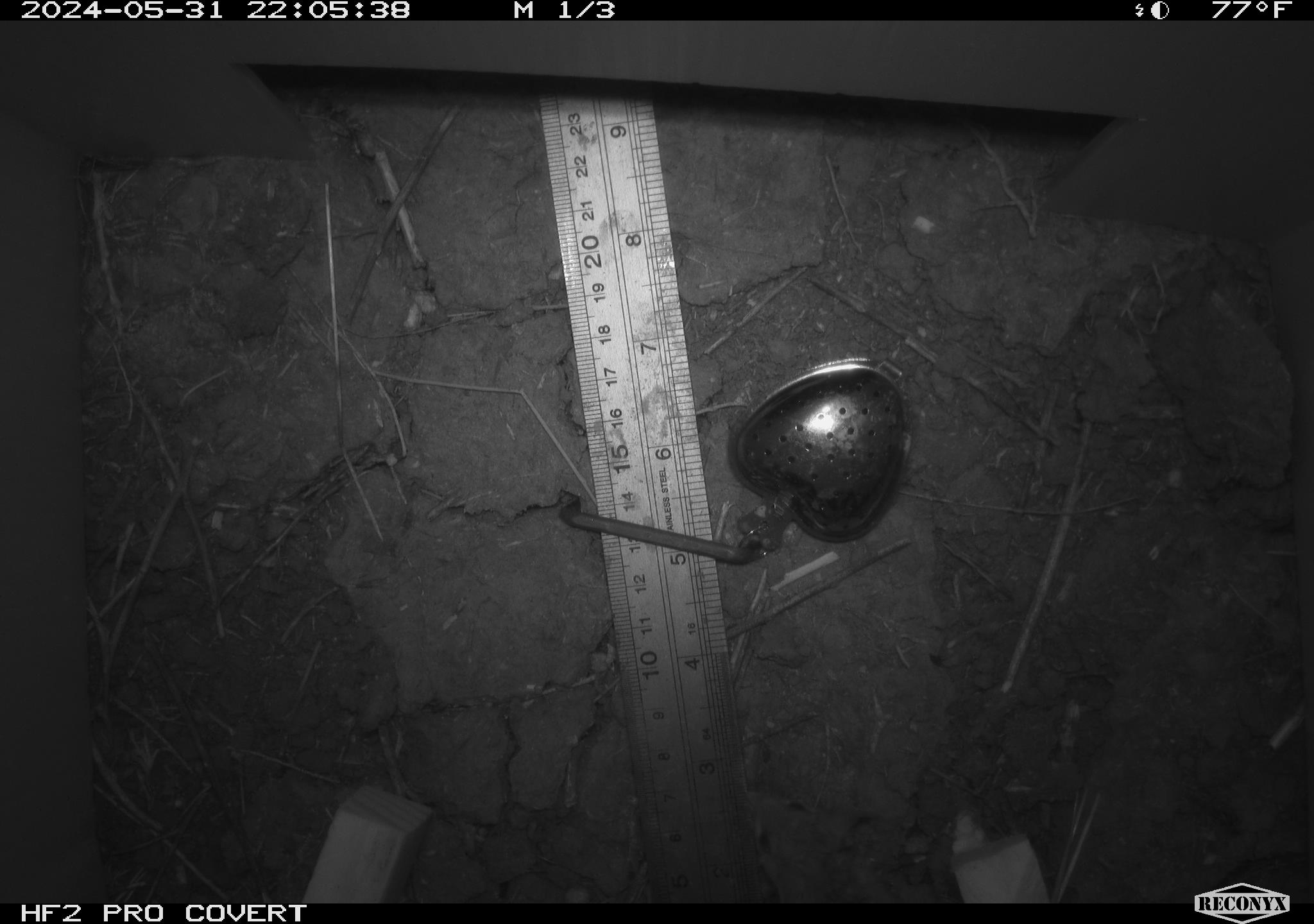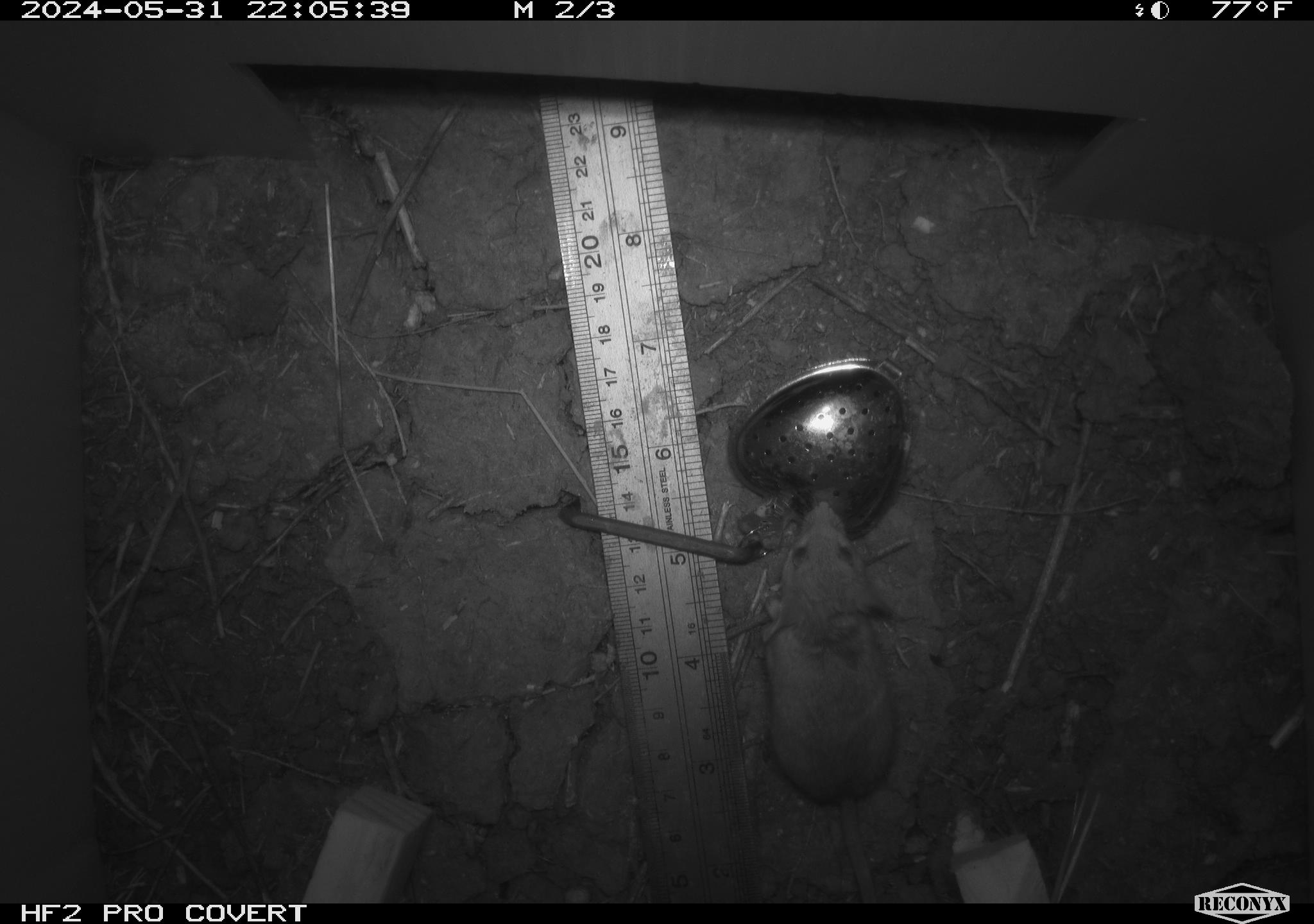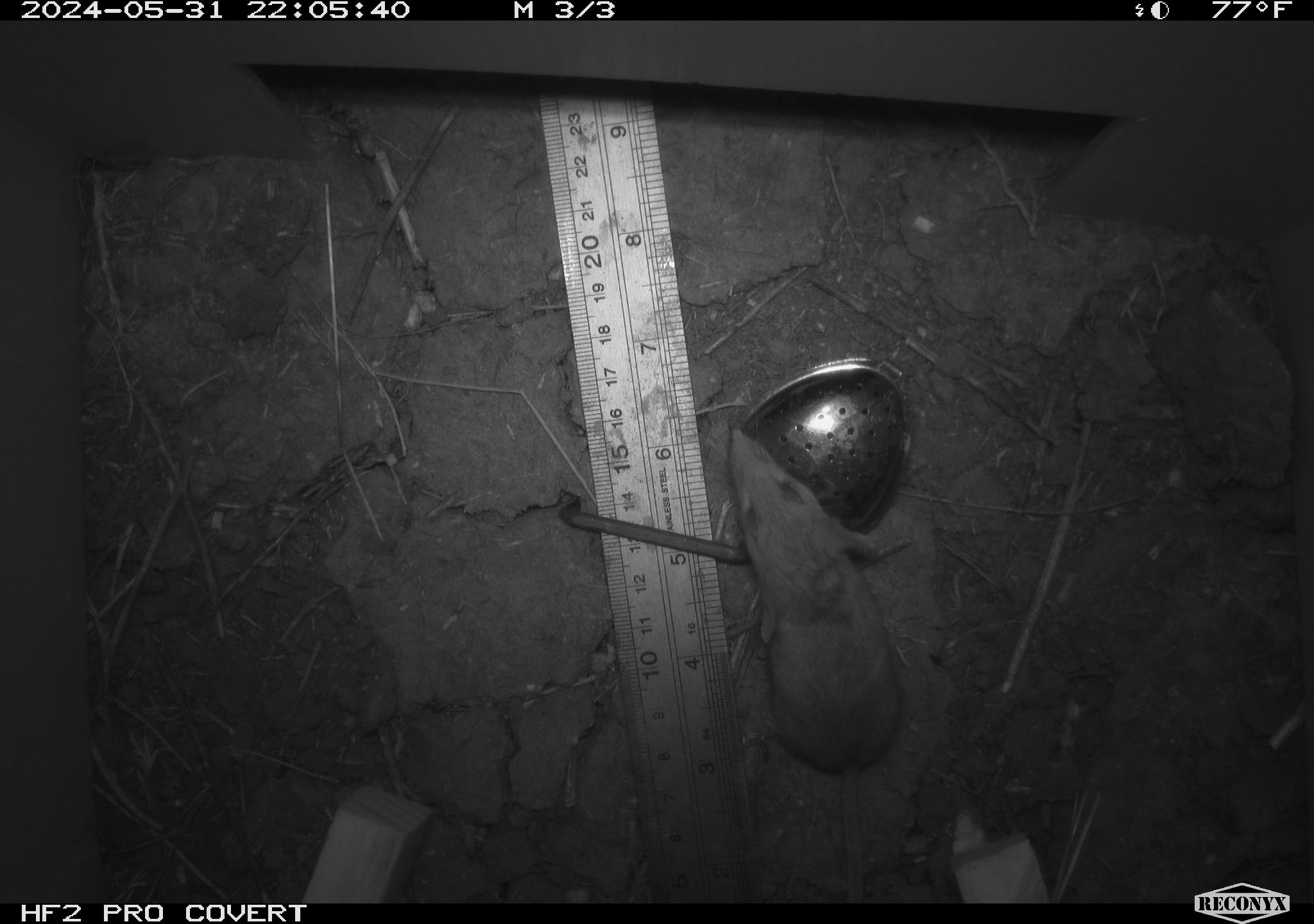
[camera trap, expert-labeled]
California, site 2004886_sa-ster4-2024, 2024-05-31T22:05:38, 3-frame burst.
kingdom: Animalia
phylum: Chordata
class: Mammalia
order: Rodentia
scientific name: Rodentia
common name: mouse species